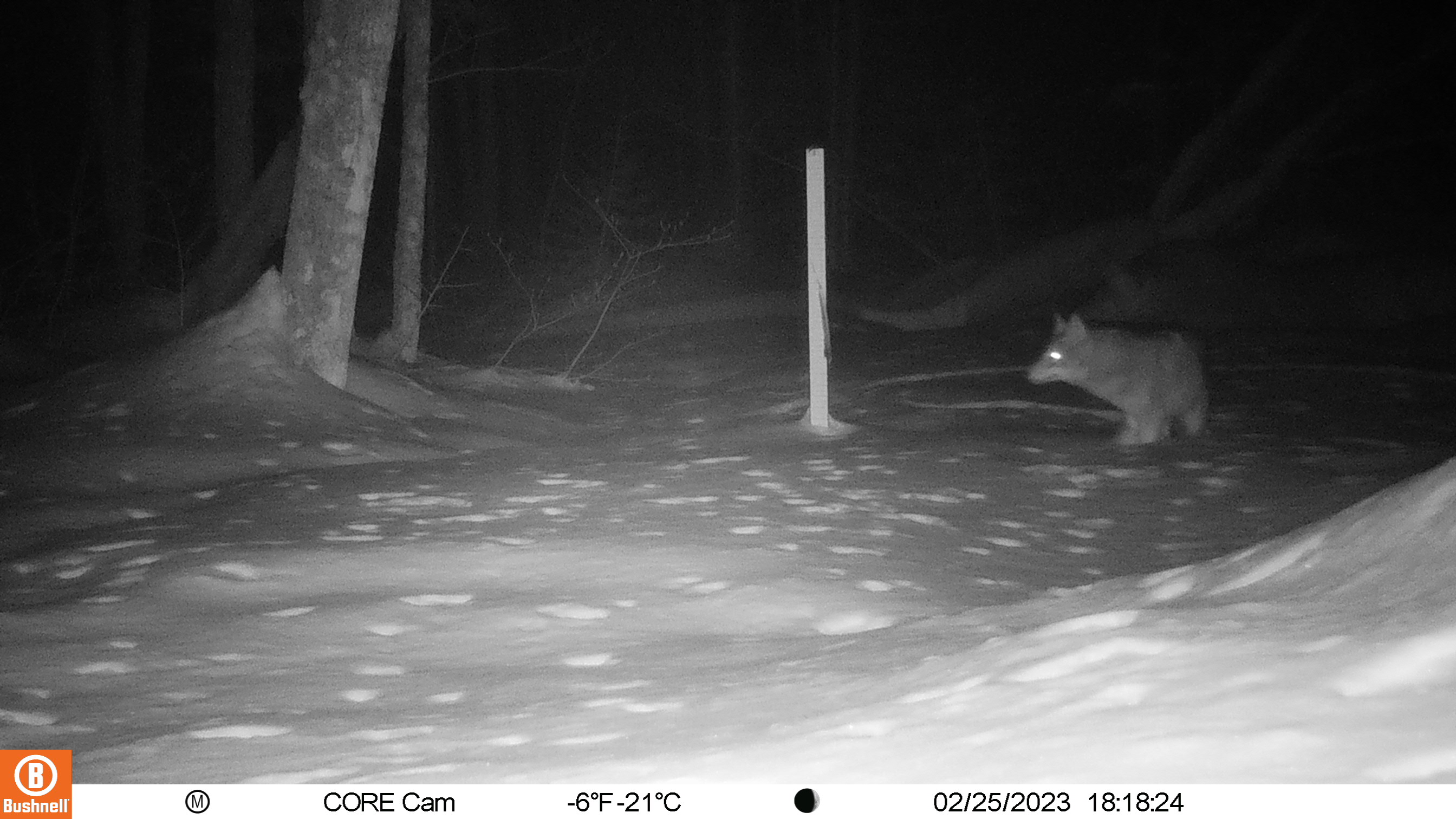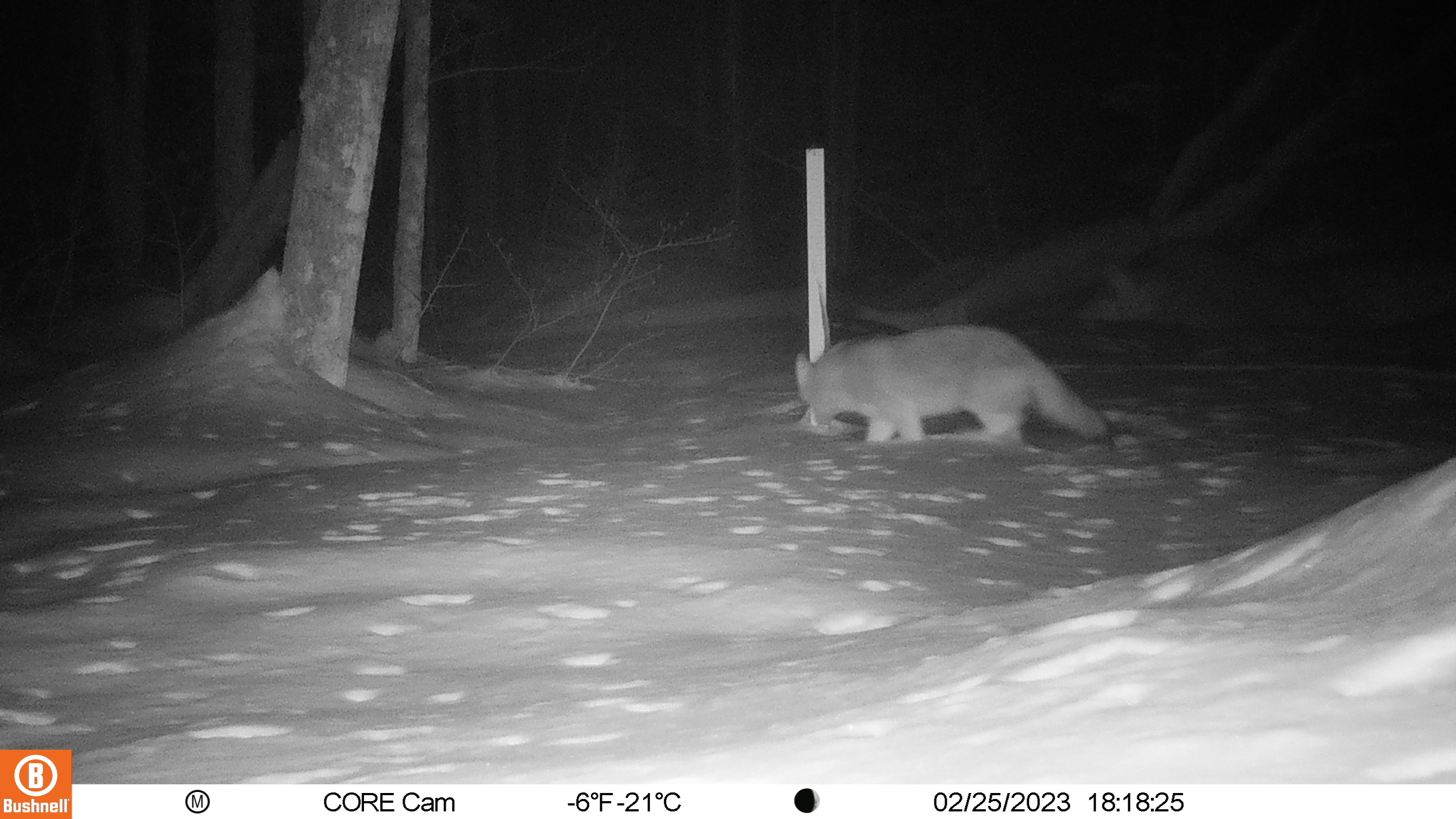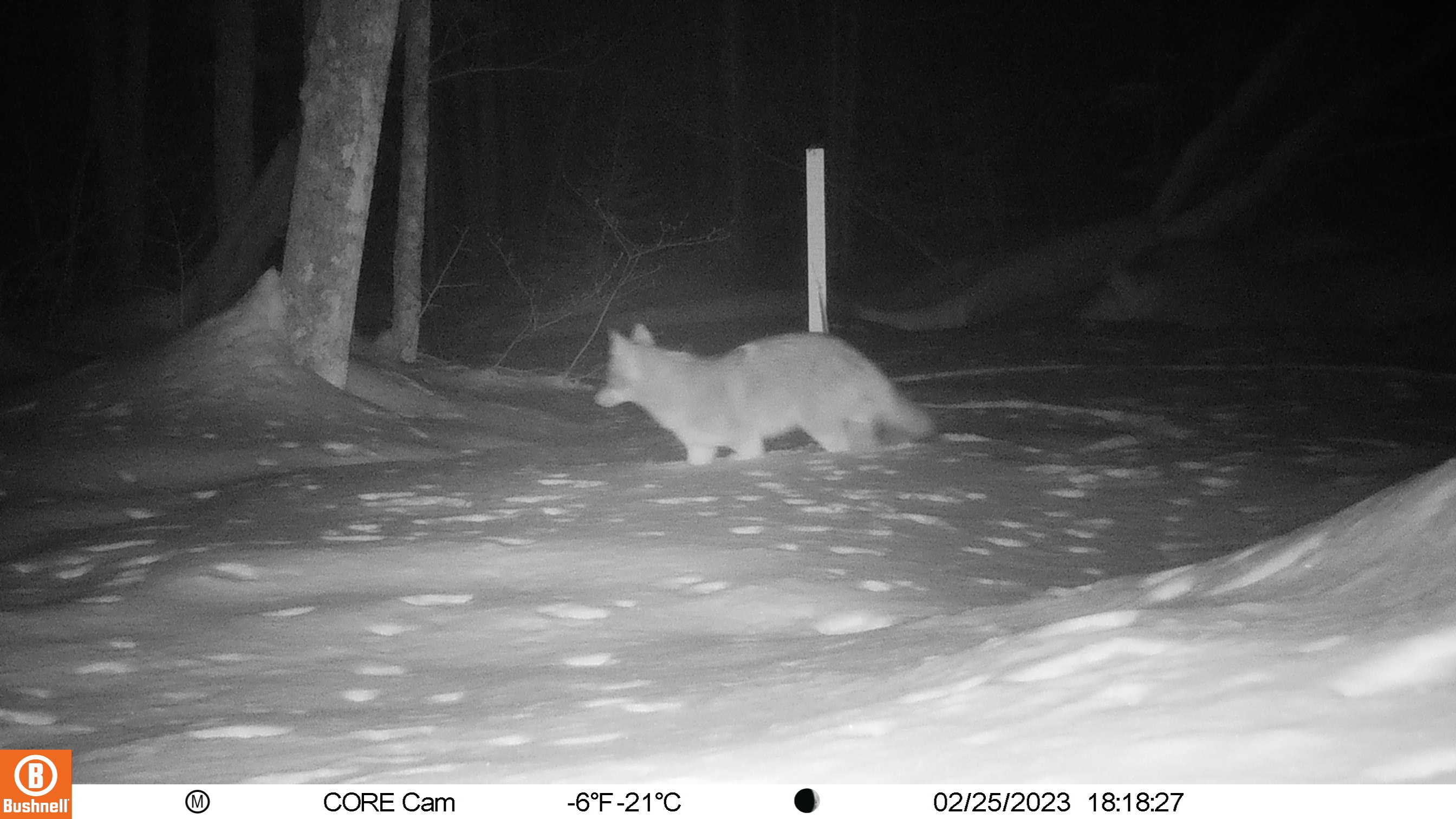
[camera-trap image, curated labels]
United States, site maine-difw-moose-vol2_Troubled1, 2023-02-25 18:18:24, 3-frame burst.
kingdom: Animalia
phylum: Chordata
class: Mammalia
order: Carnivora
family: Canidae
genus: Canis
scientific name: Canis latrans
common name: coyote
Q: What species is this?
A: Coyote (Canis latrans).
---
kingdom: Animalia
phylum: Chordata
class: Mammalia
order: Carnivora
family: Canidae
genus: Urocyon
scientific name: Urocyon cinereoargenteus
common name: gray fox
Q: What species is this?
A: Gray fox (Urocyon cinereoargenteus).